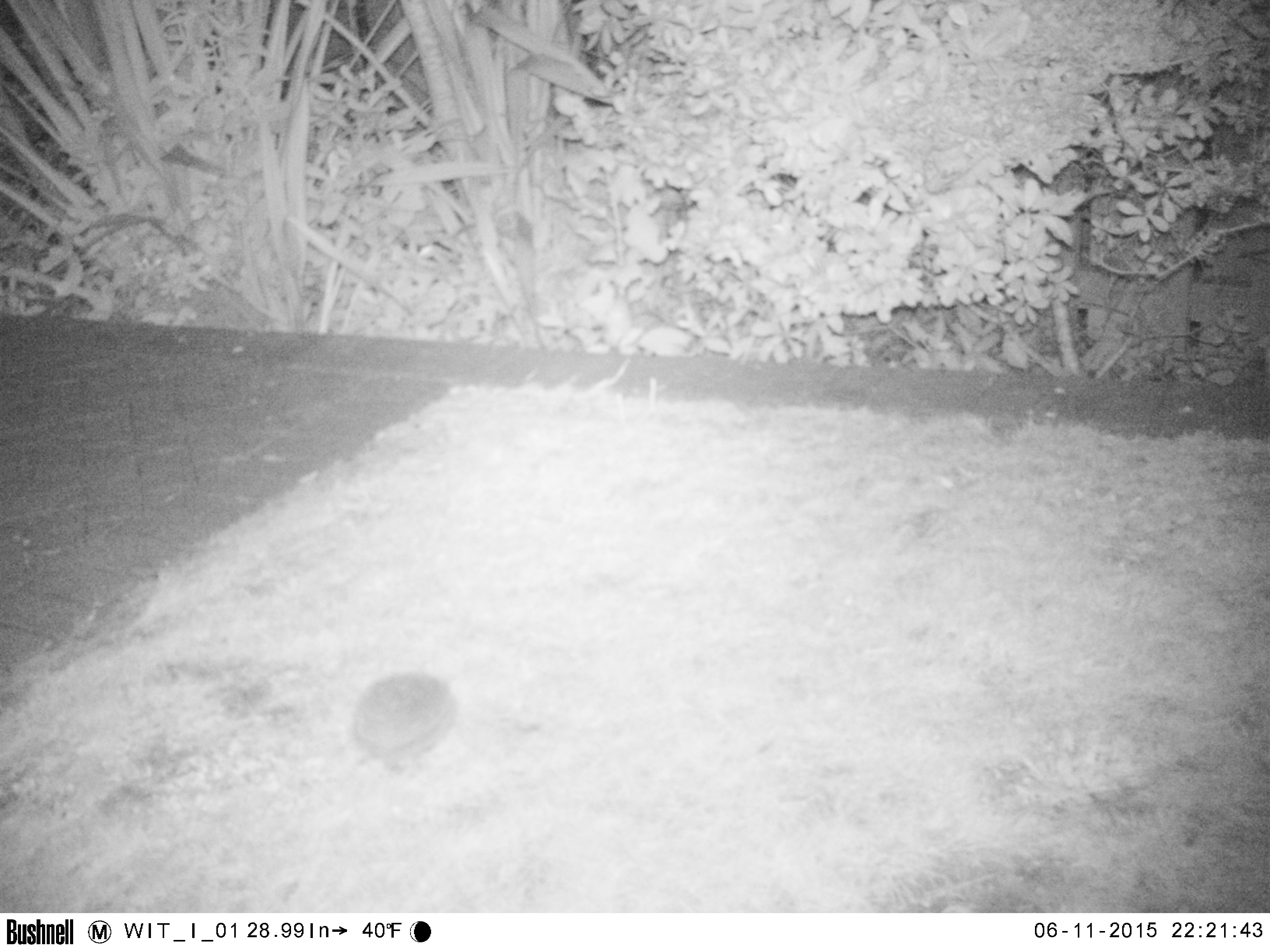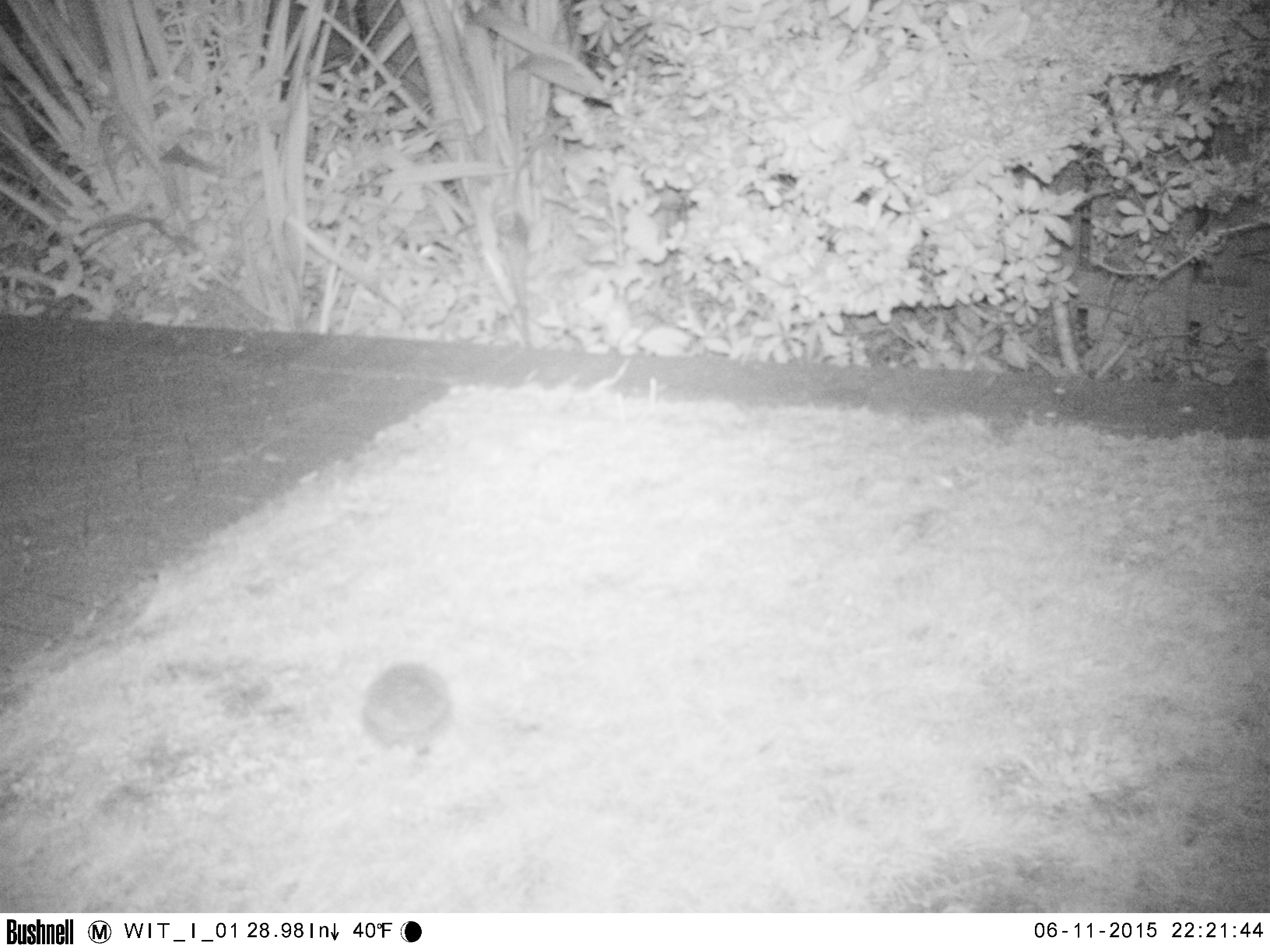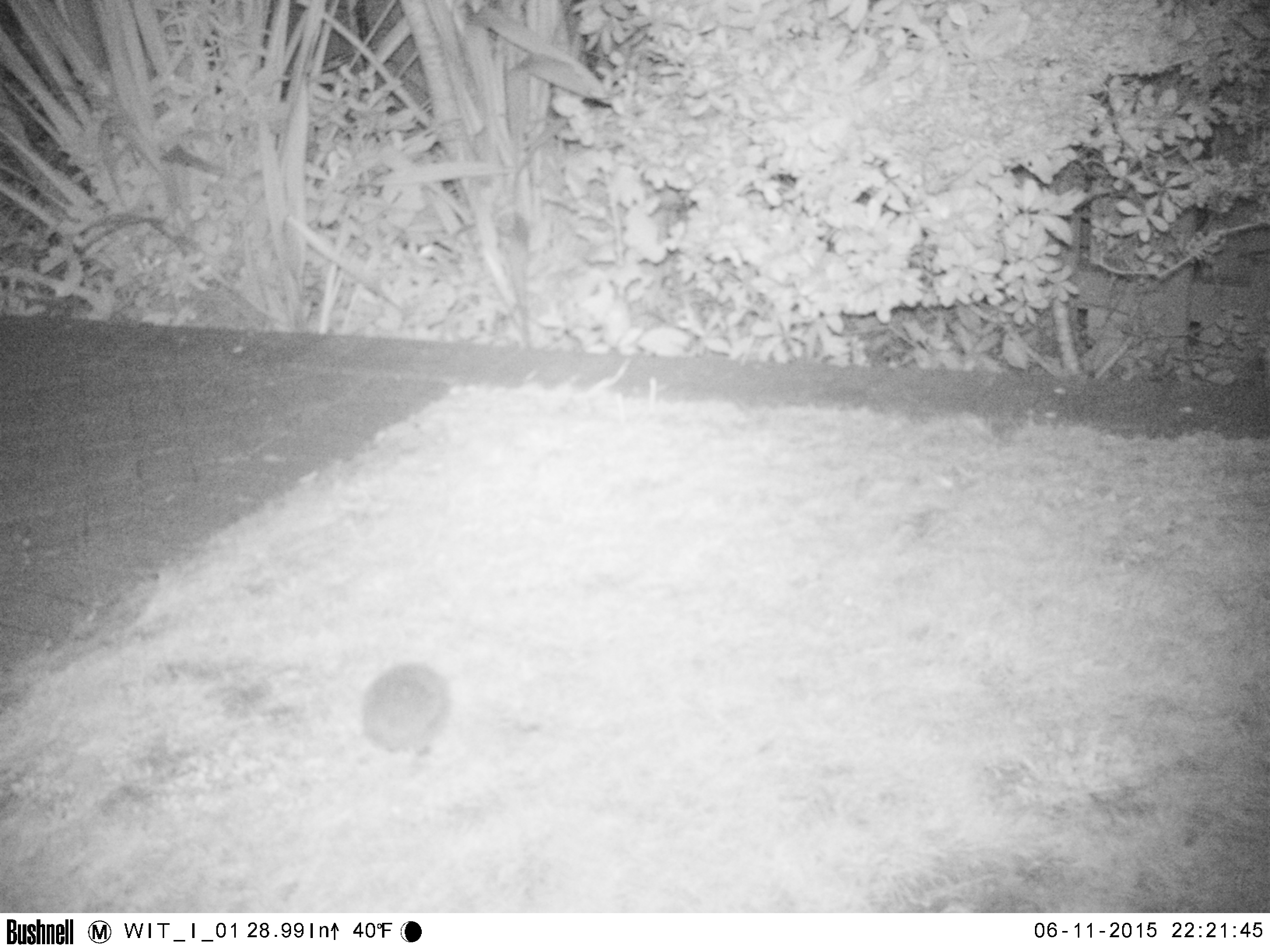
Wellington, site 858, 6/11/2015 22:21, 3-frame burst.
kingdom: Animalia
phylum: Chordata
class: Mammalia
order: Eulipotyphla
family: Erinaceidae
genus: Erinaceus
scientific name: Erinaceus europaeus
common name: hedgehog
Hedgehog (Erinaceus europaeus).